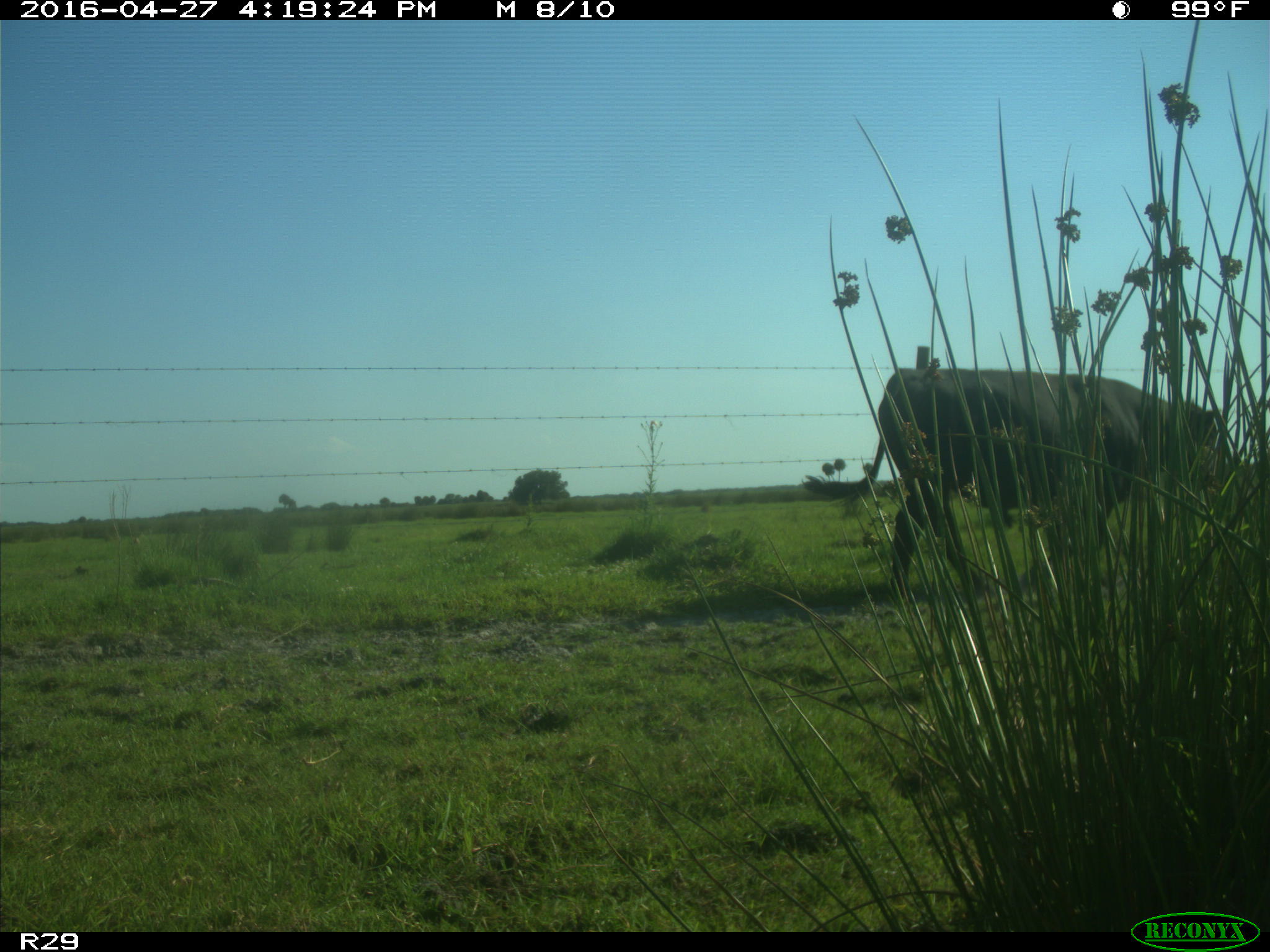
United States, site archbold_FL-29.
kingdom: Animalia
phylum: Chordata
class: Mammalia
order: Artiodactyla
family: Bovidae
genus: Bos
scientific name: Bos taurus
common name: domestic cow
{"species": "Bos taurus (domestic cow)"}